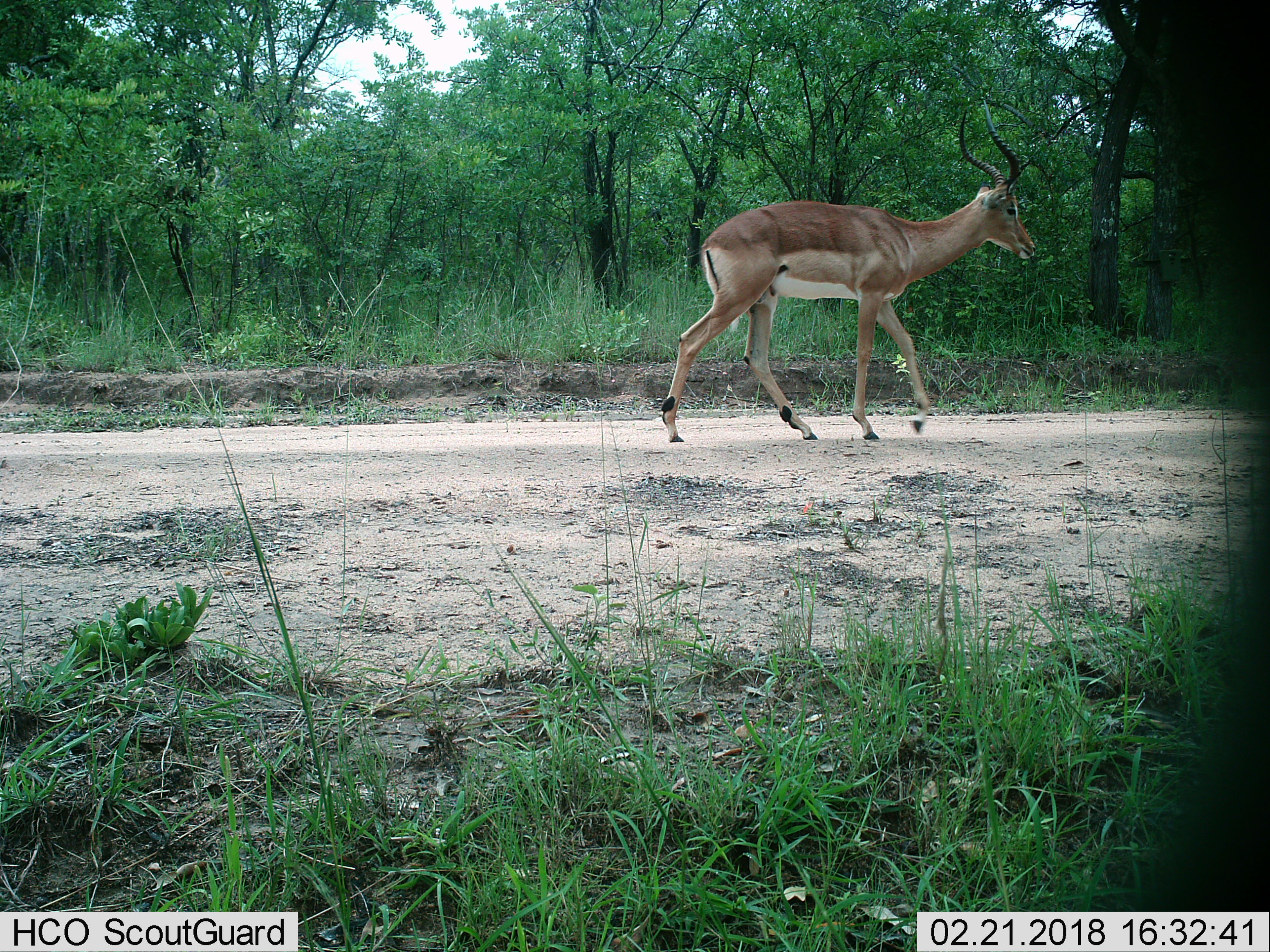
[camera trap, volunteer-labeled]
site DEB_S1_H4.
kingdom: Animalia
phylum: Chordata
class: Mammalia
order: Artiodactyla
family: Bovidae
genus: Aepyceros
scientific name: Aepyceros melampus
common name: impala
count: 1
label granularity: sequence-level